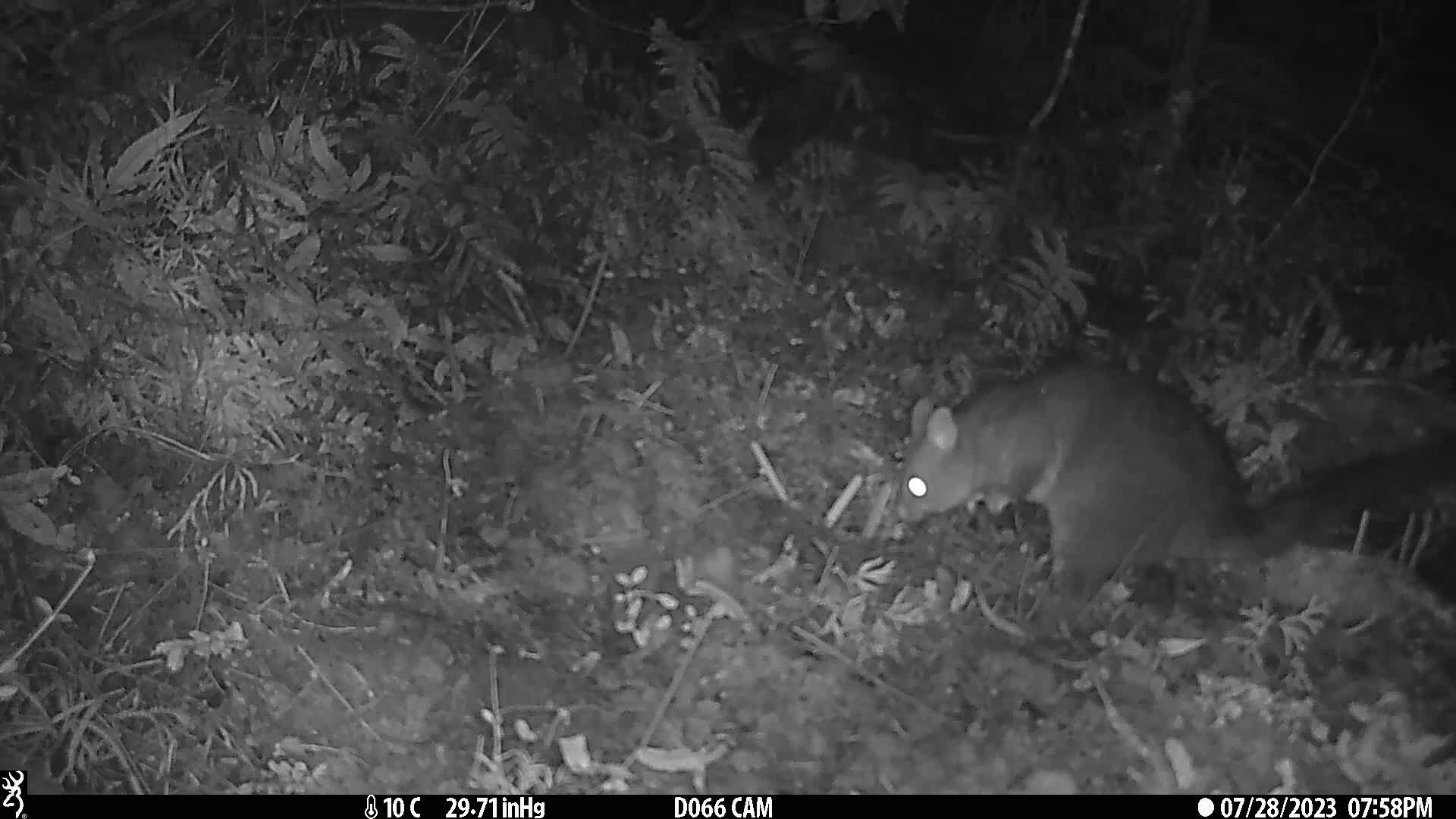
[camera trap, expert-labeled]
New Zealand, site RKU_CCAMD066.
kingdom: Animalia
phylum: Chordata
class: Mammalia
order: Diprotodontia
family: Phalangeridae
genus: Trichosurus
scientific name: Trichosurus vulpecula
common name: common brushtail possum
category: possum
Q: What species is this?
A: Possum (common brushtail possum) (Trichosurus vulpecula).